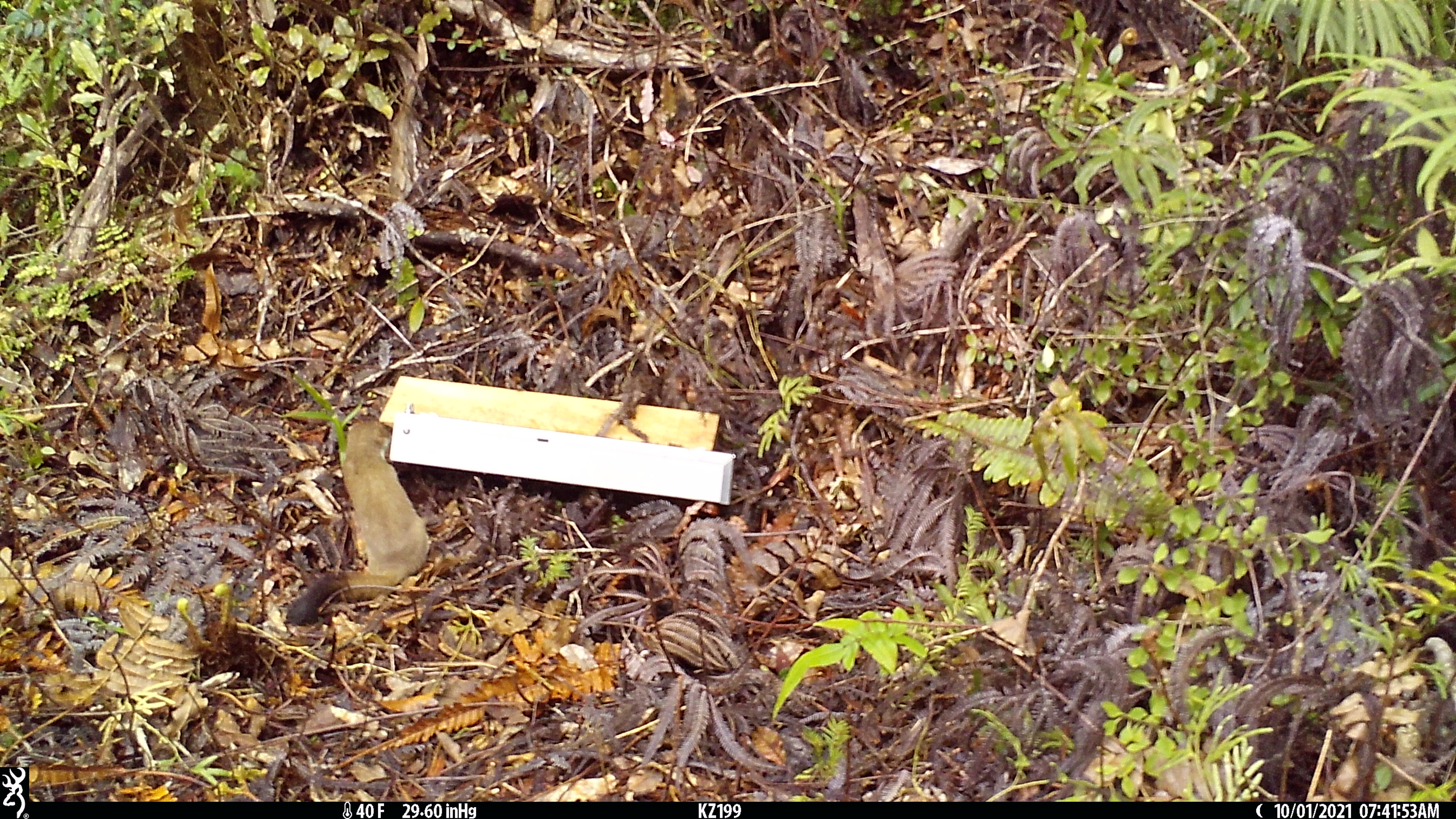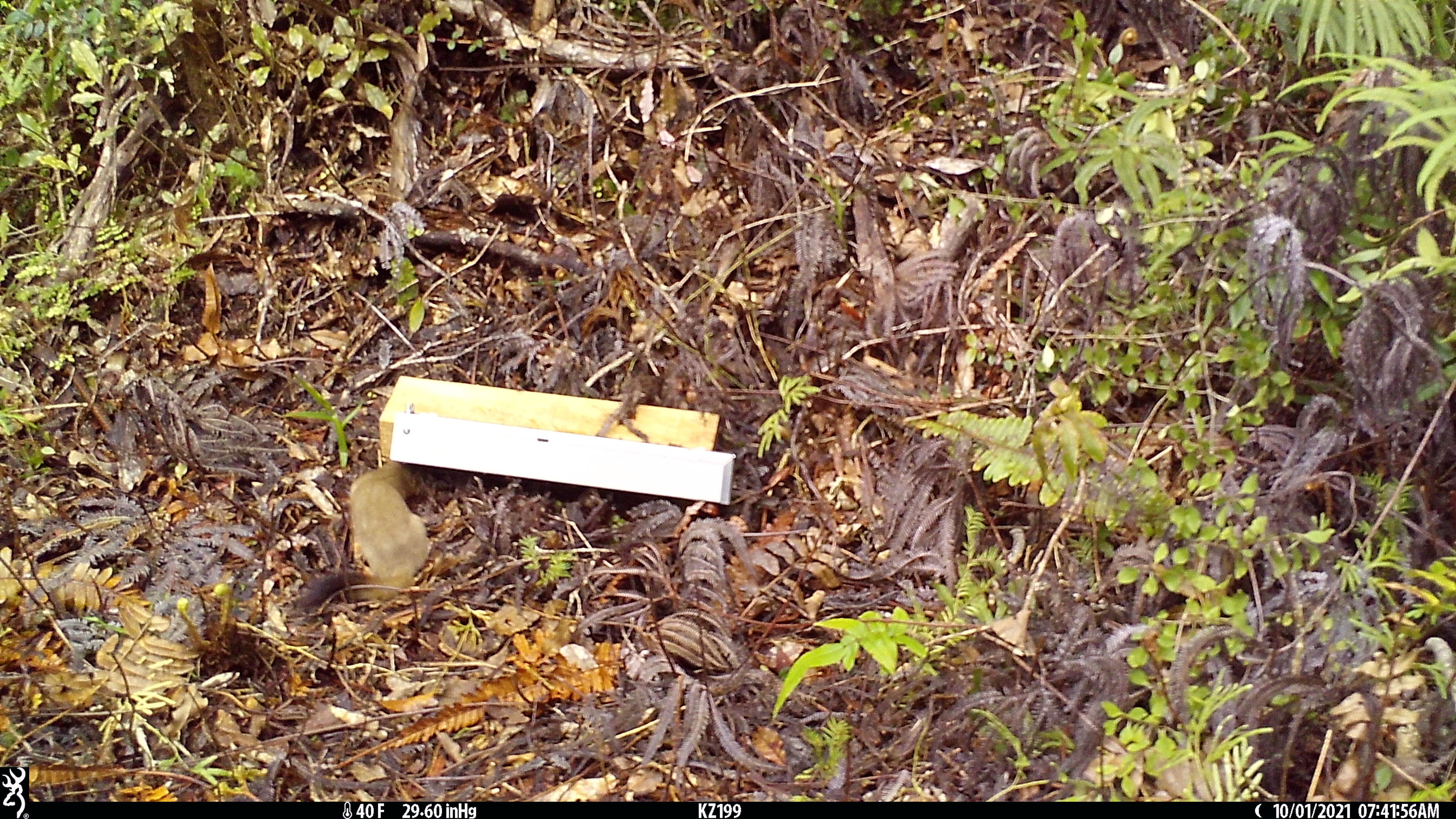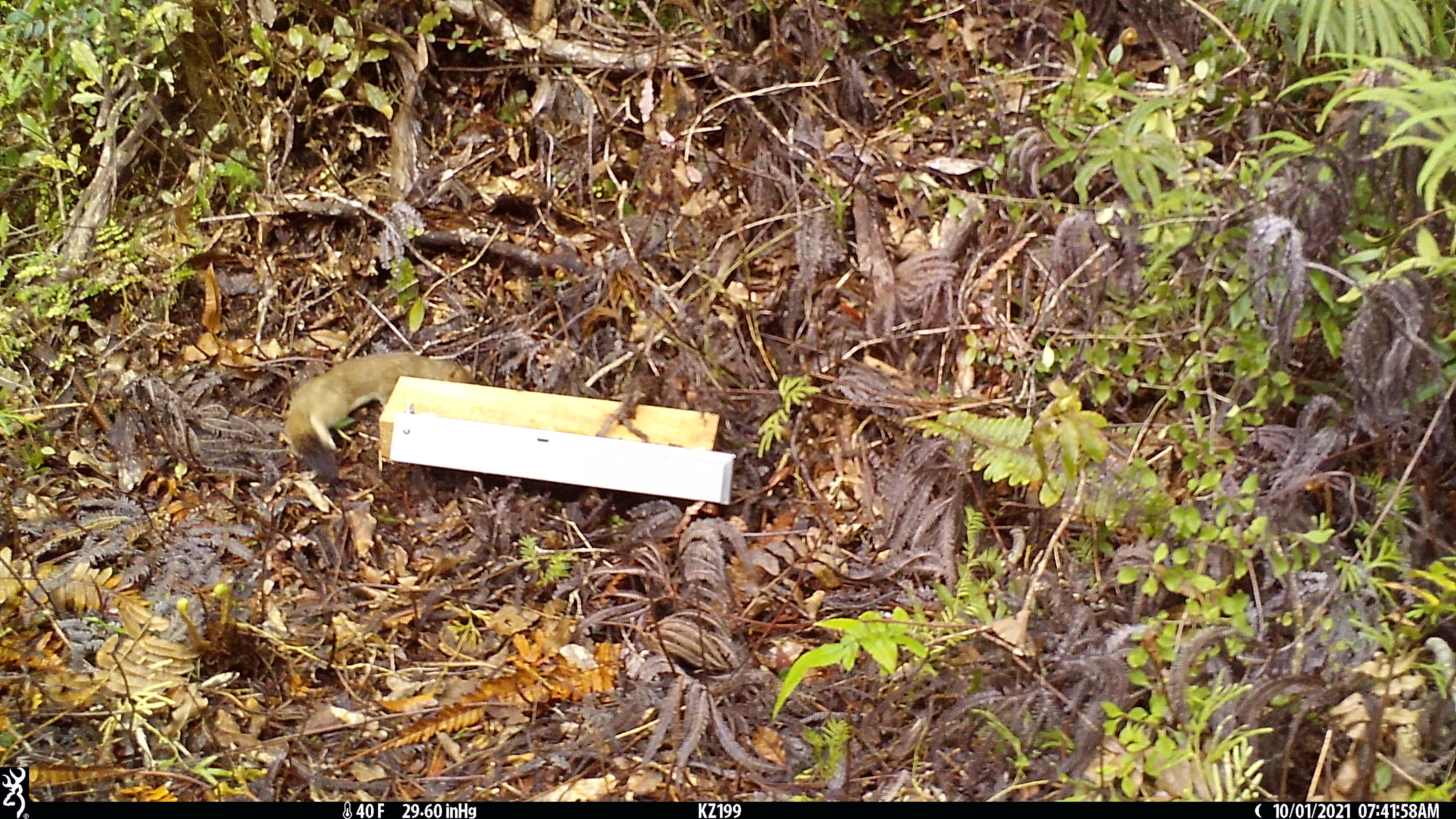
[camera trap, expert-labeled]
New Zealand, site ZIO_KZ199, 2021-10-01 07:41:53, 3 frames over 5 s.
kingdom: Animalia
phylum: Chordata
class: Mammalia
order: Carnivora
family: Mustelidae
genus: Mustela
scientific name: Mustela erminea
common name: stoat